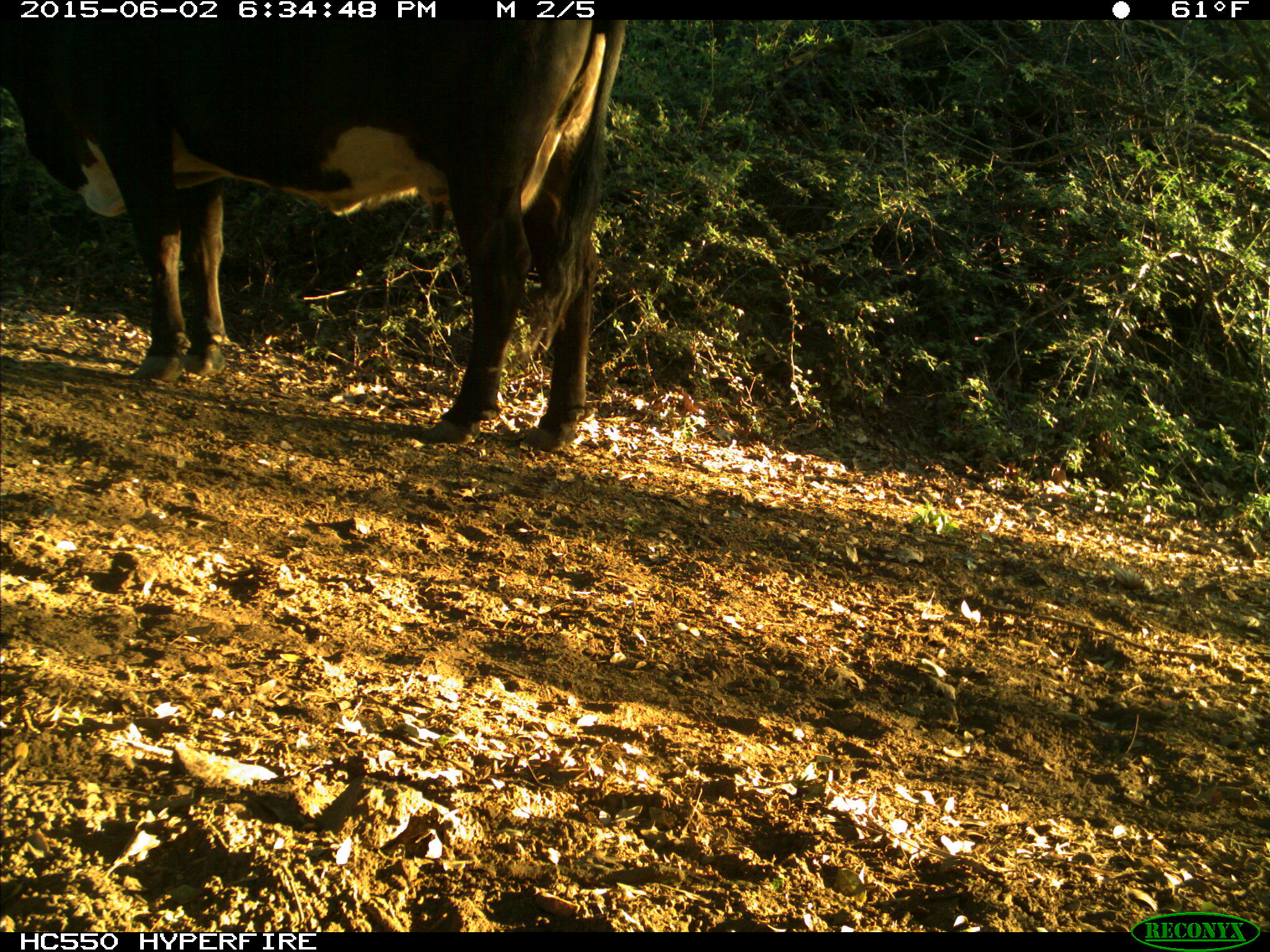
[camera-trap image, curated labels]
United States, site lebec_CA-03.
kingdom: Animalia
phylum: Chordata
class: Mammalia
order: Artiodactyla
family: Bovidae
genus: Bos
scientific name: Bos taurus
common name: domestic cow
Bos taurus (domestic cow).